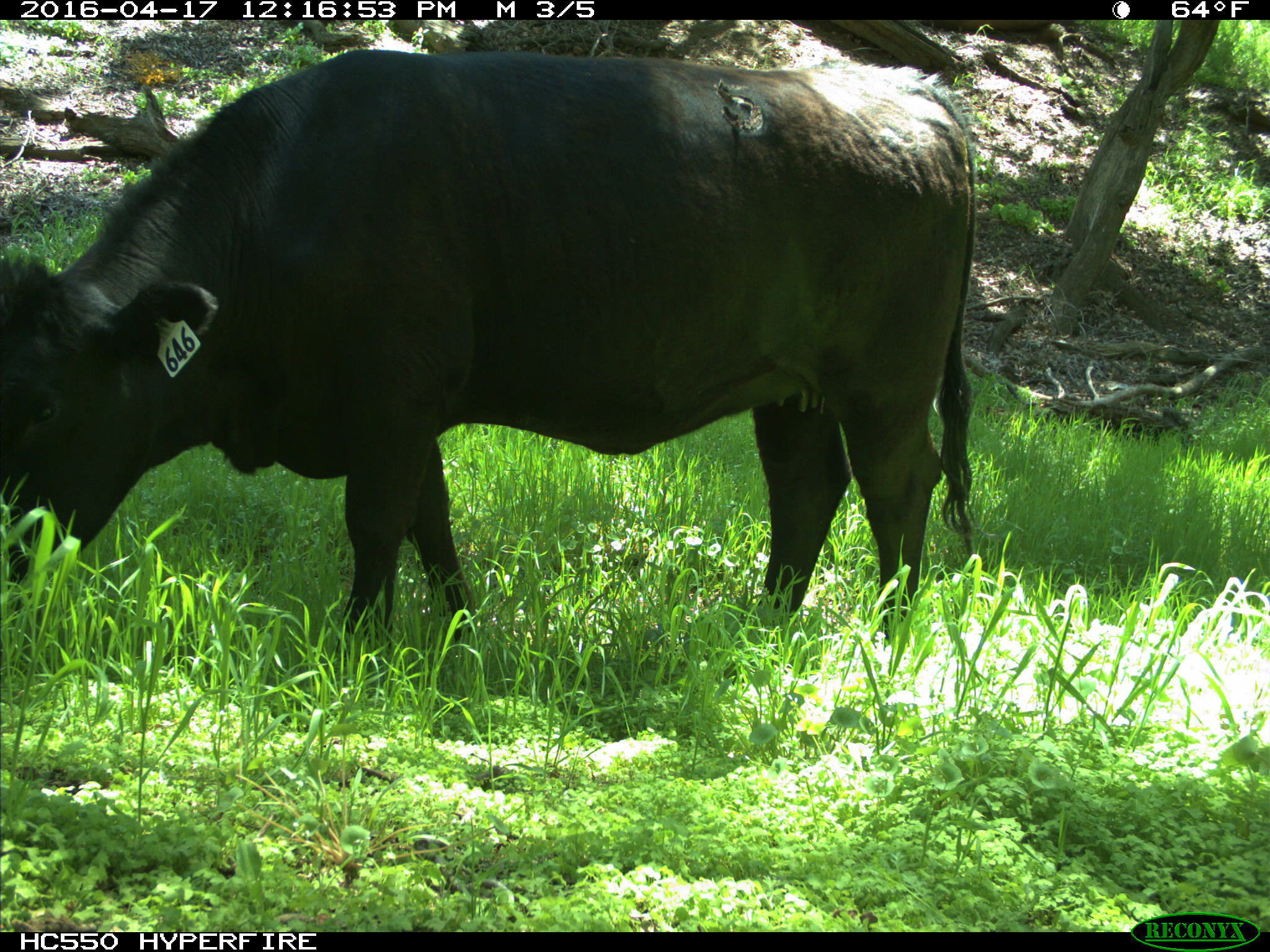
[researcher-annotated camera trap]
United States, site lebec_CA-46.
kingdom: Animalia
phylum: Chordata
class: Mammalia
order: Artiodactyla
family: Bovidae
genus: Bos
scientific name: Bos taurus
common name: domestic cow